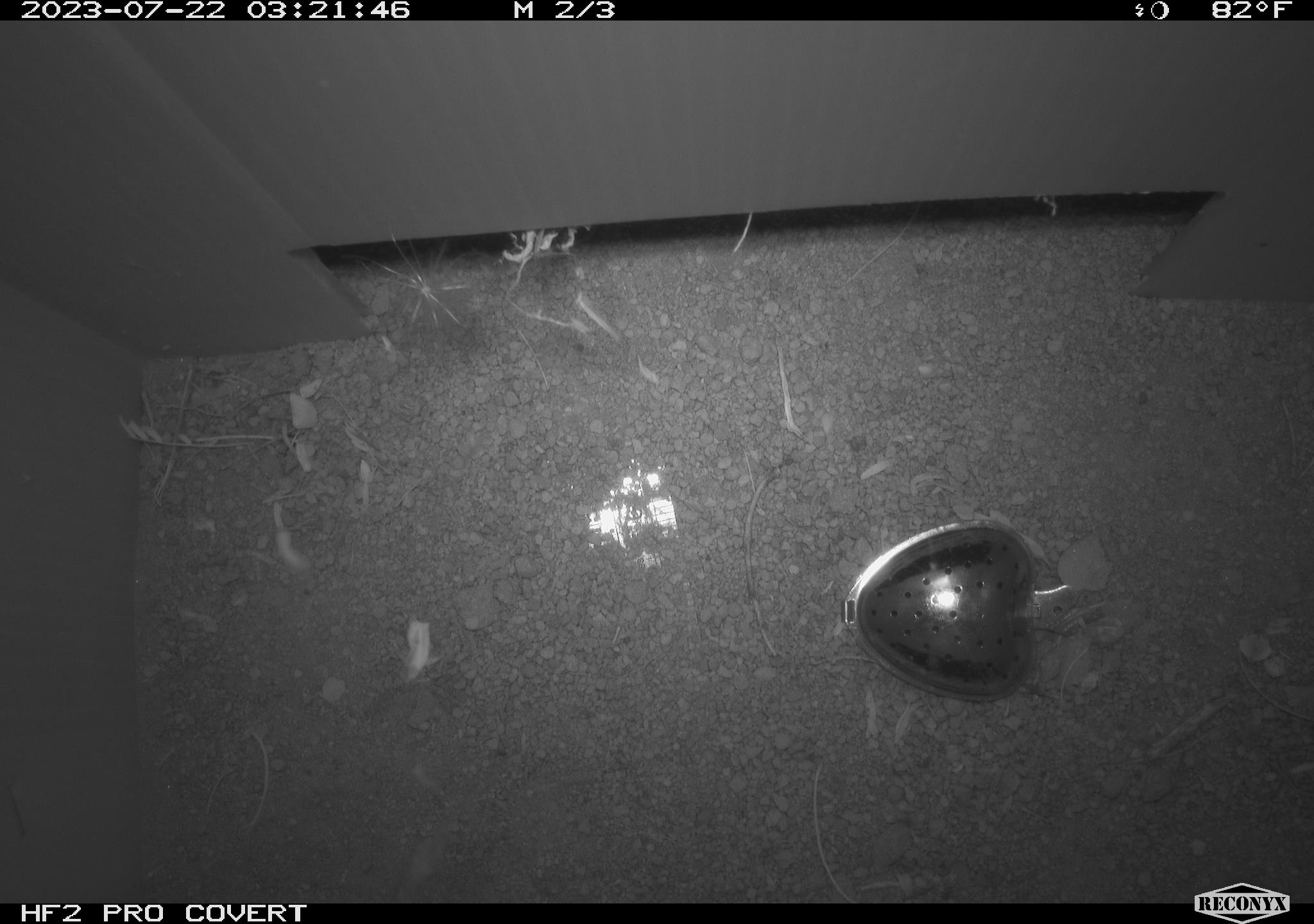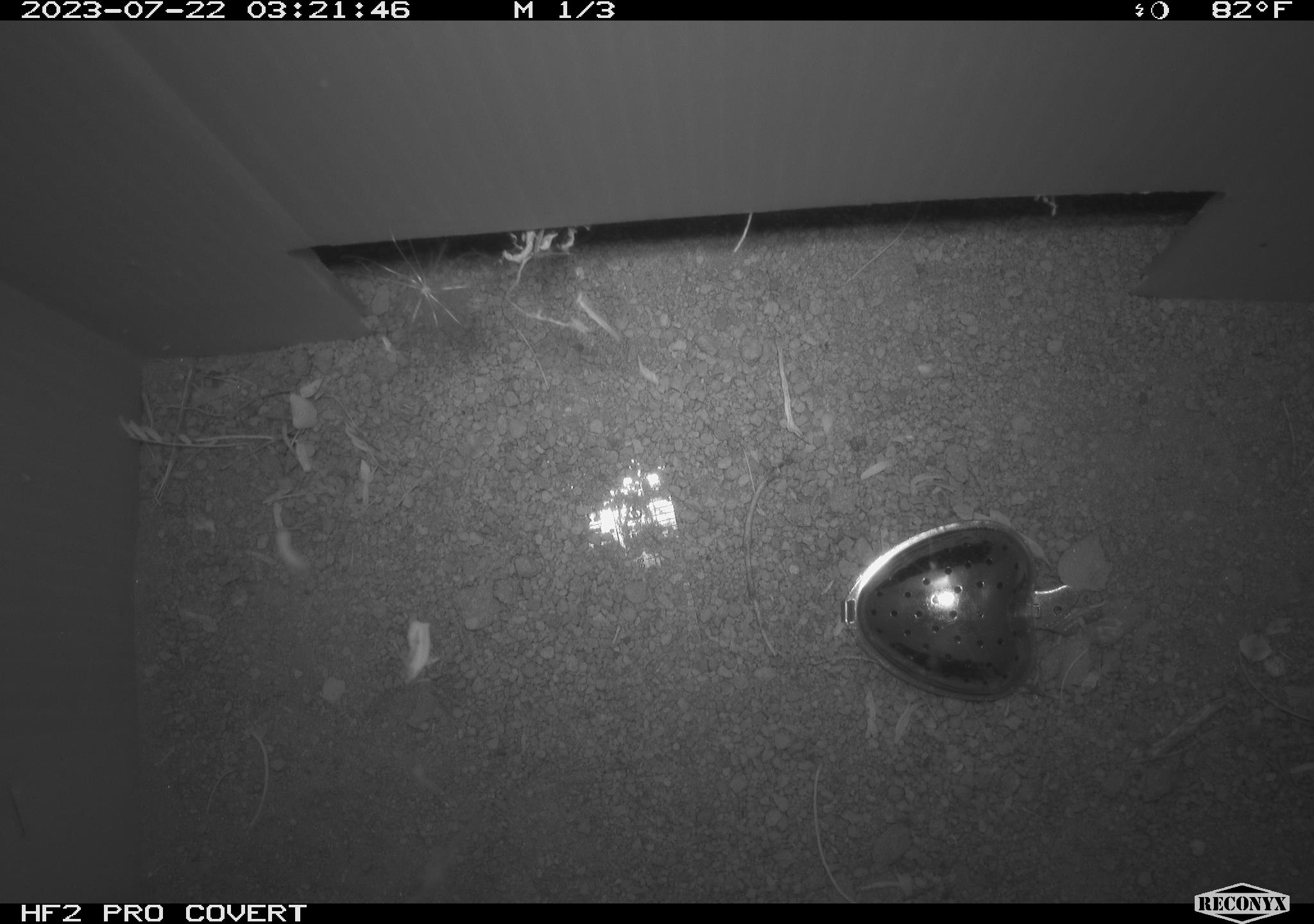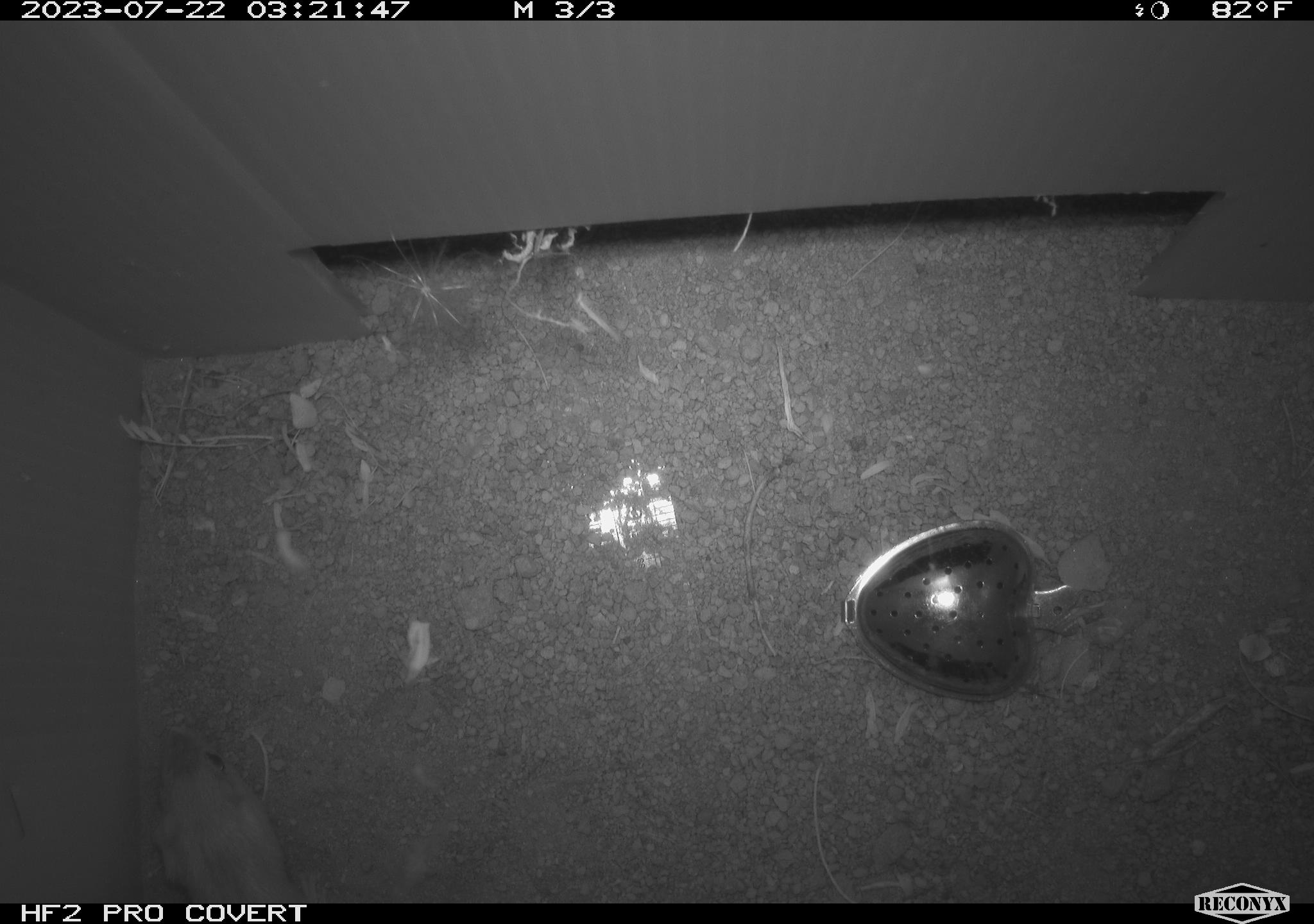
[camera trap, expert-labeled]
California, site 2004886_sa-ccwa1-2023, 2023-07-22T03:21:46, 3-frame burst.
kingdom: Animalia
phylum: Chordata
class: Mammalia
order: Rodentia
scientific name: Rodentia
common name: mouse species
Mouse species (Rodentia).